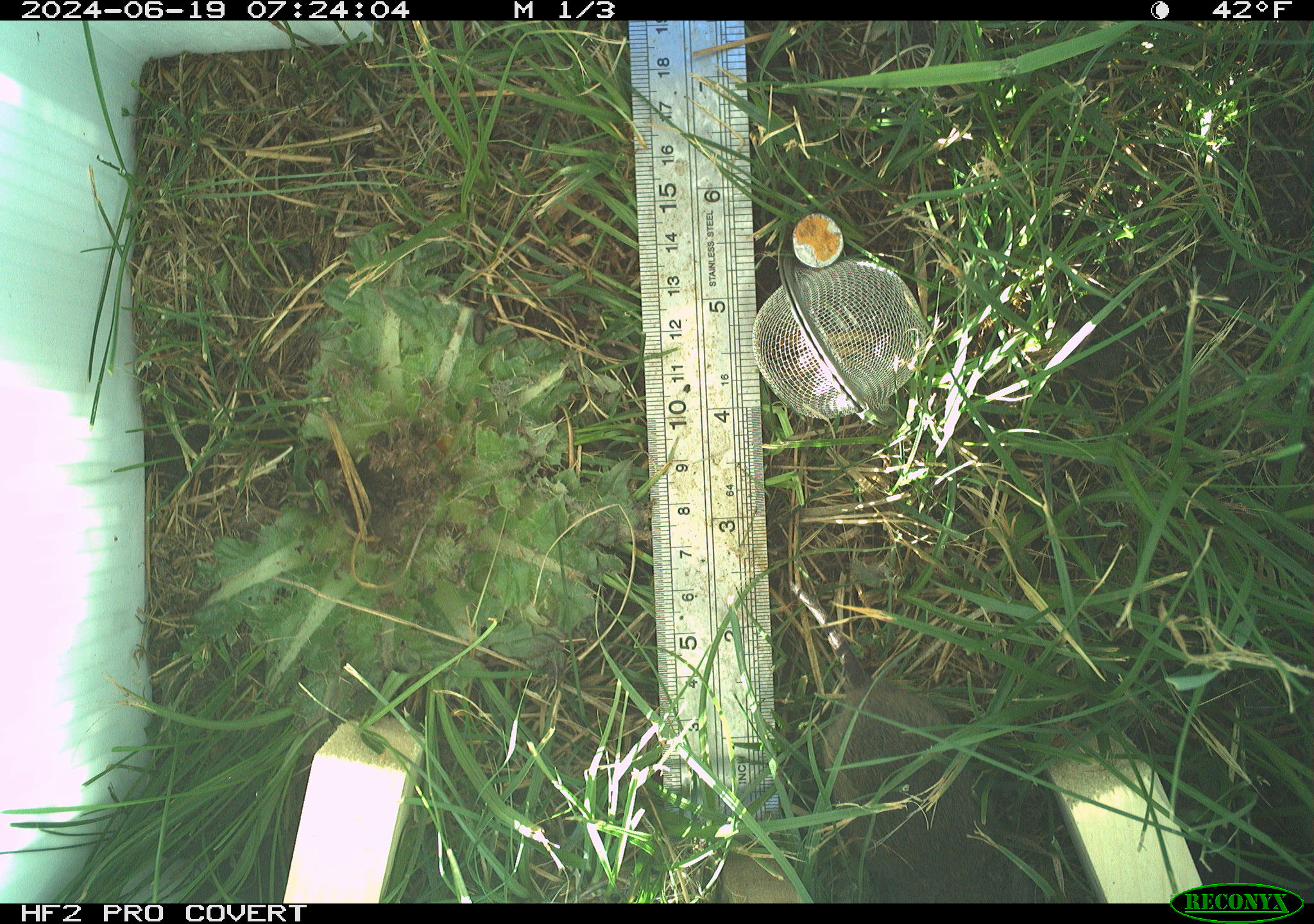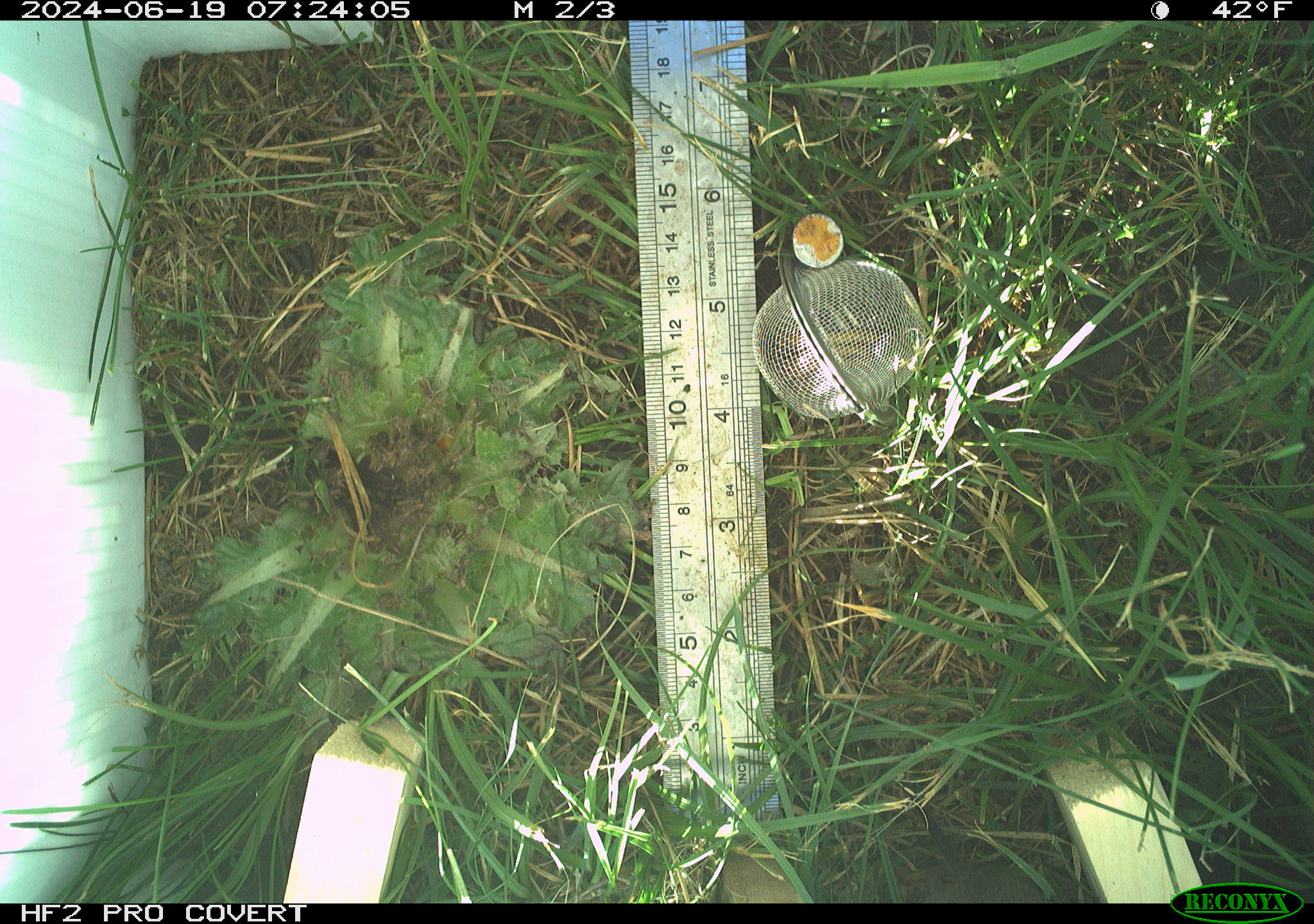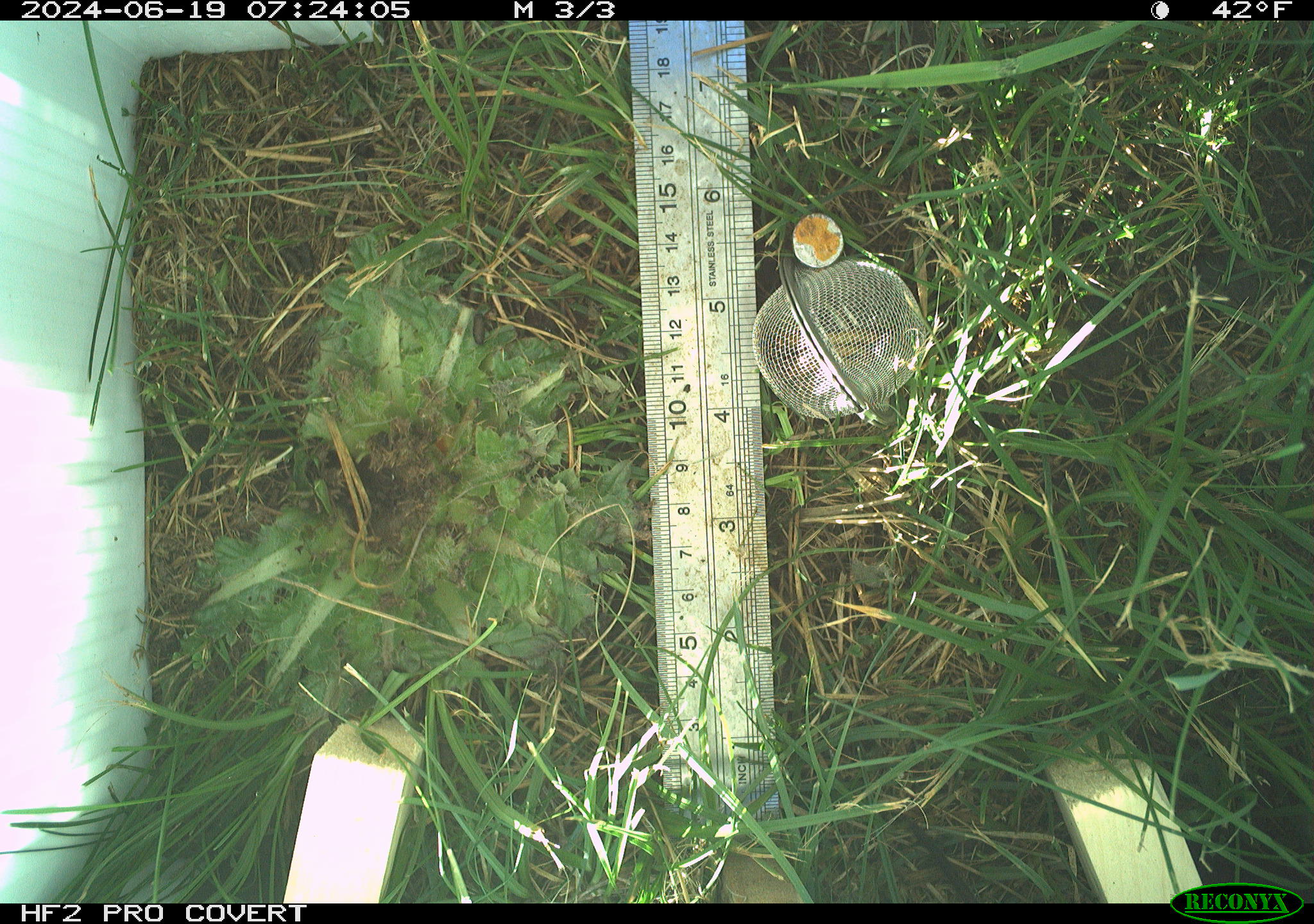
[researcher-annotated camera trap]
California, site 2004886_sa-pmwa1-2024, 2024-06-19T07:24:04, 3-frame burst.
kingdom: Animalia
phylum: Chordata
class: Mammalia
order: Rodentia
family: Cricetidae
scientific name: Arvicolinae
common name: voles, lemmings, and muskrats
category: arvicolinae subfamily